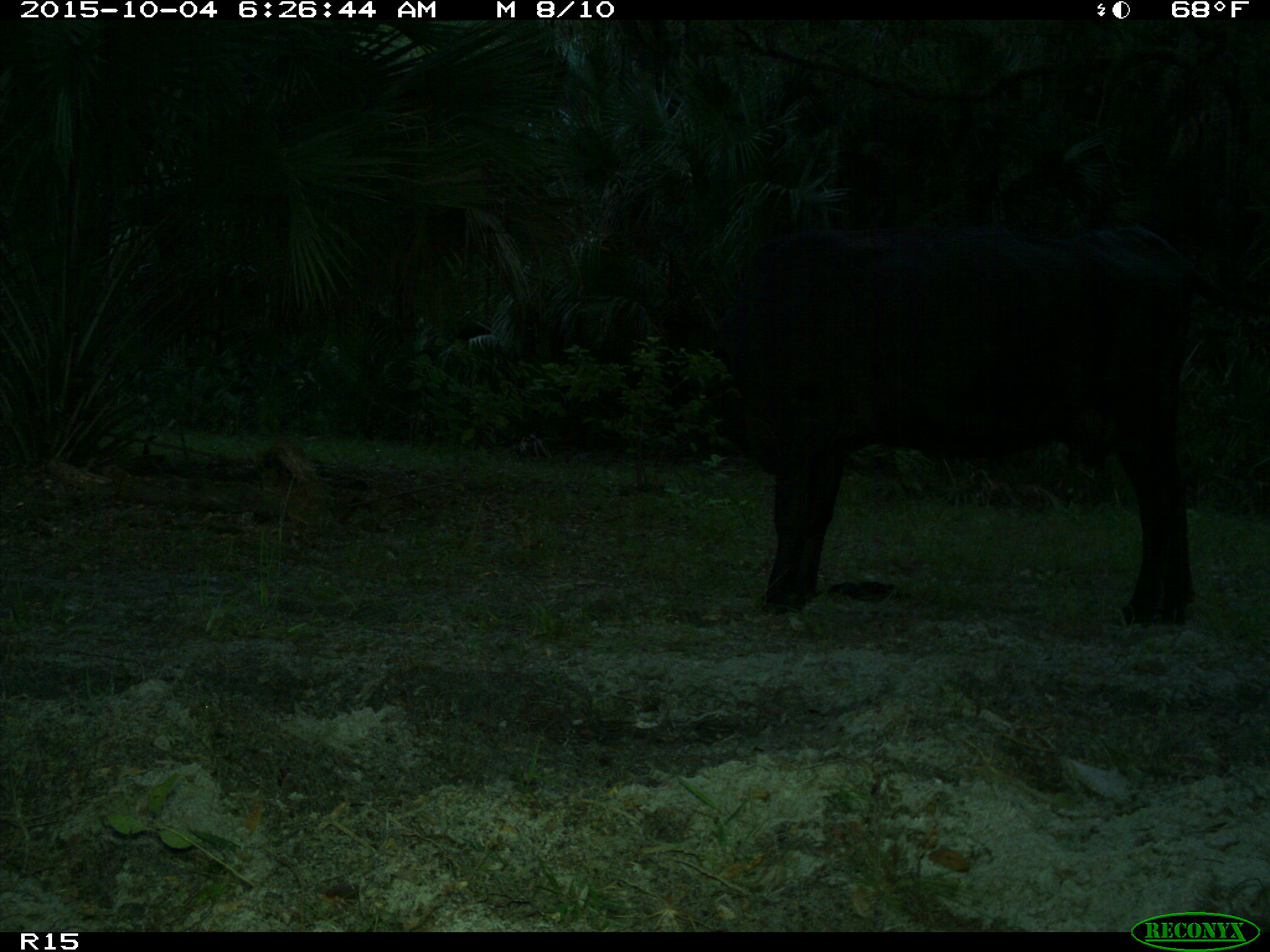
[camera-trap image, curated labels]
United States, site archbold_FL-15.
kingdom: Animalia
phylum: Chordata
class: Mammalia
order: Artiodactyla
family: Bovidae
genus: Bos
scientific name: Bos taurus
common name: domestic cow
Bos taurus (domestic cow).